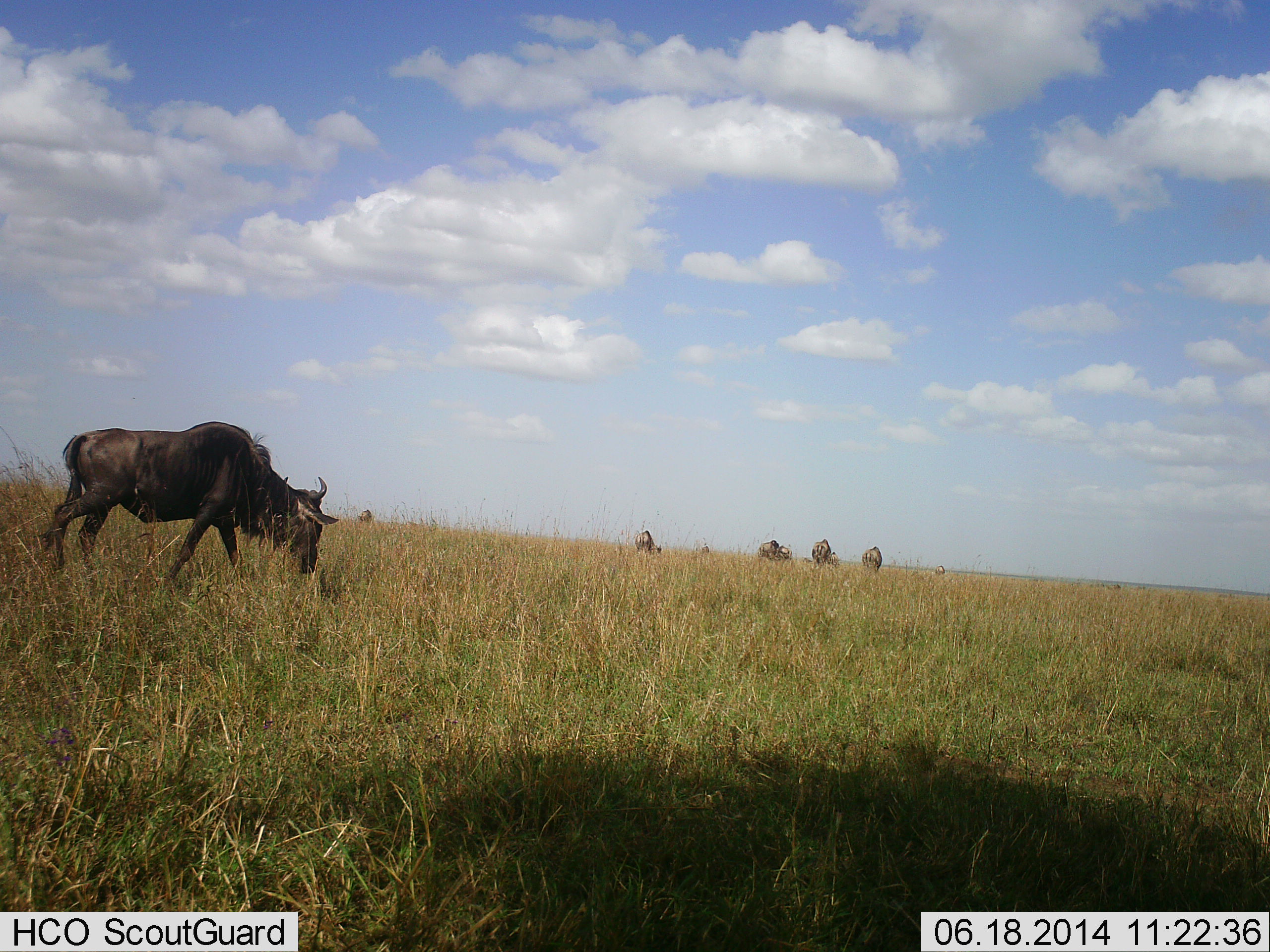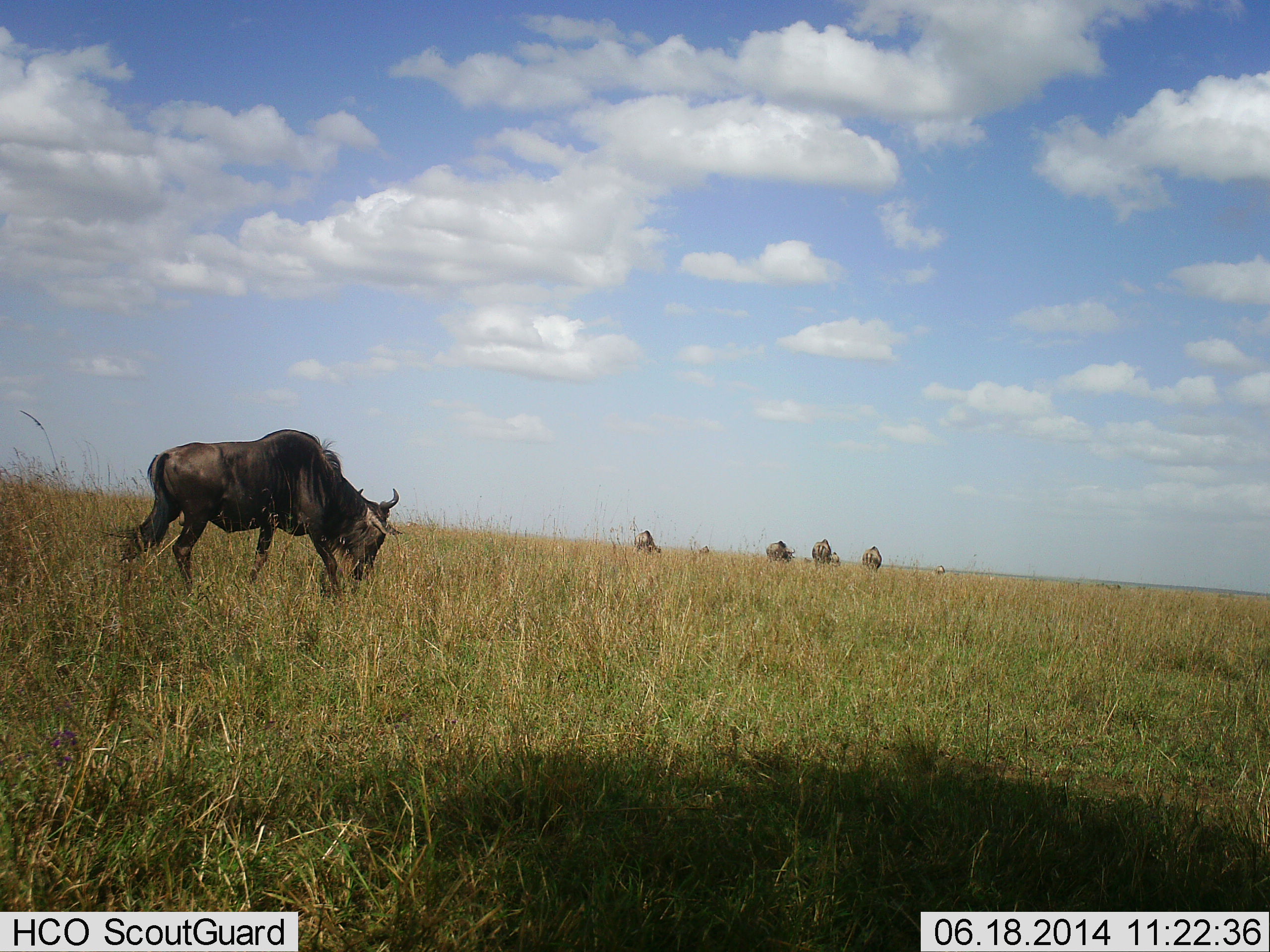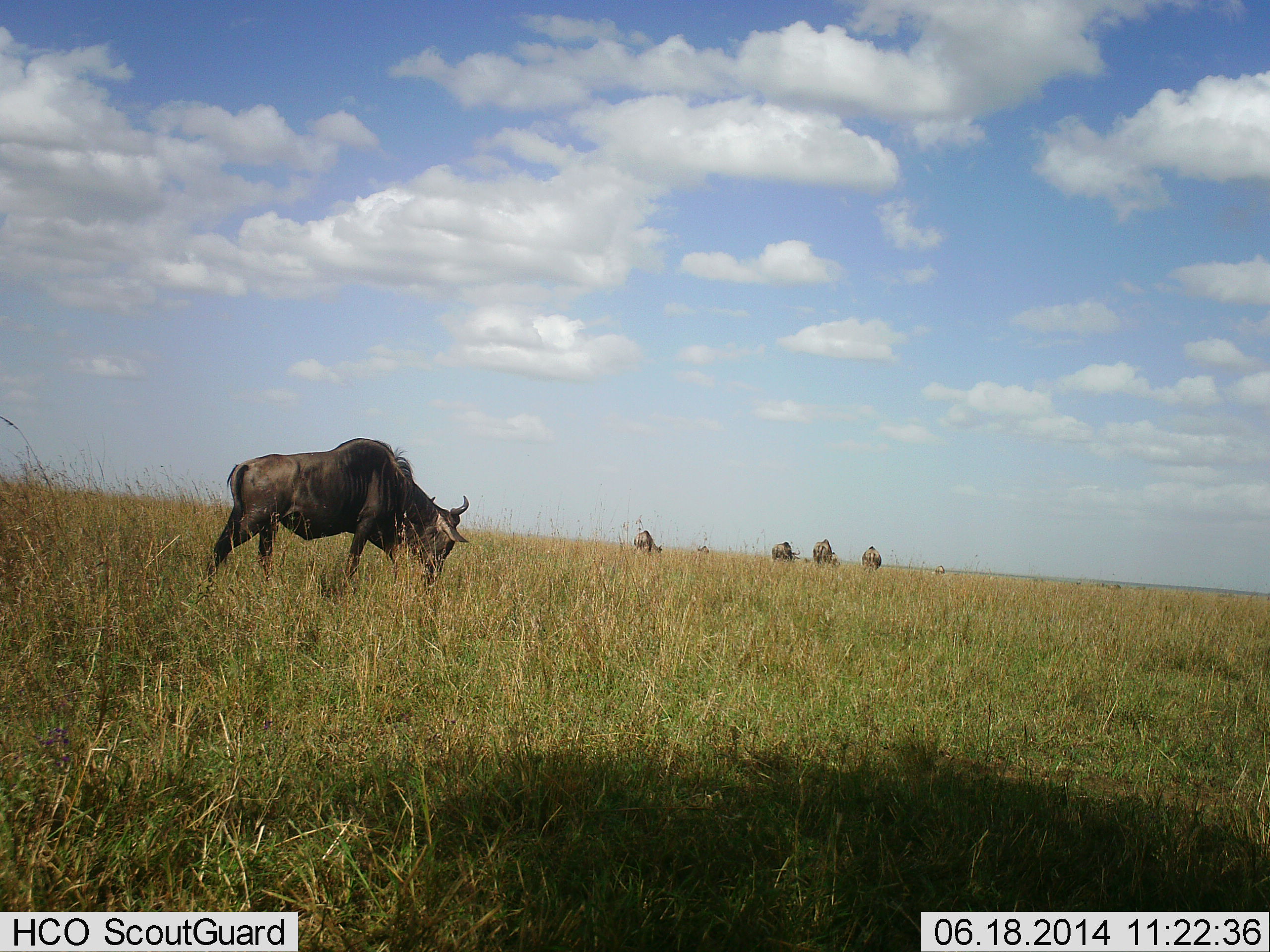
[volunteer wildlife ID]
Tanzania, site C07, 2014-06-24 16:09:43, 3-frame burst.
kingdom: Animalia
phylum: Chordata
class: Mammalia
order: Artiodactyla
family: Bovidae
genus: Connochaetes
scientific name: Connochaetes taurinus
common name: blue wildebeest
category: wildebeest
Wildebeest (blue wildebeest) (Connochaetes taurinus), count 6. Behavior (volunteer vote fractions): standing 36%, resting 0%, moving 64%, interacting 0%. Young present (vote fraction): 0%. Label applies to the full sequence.